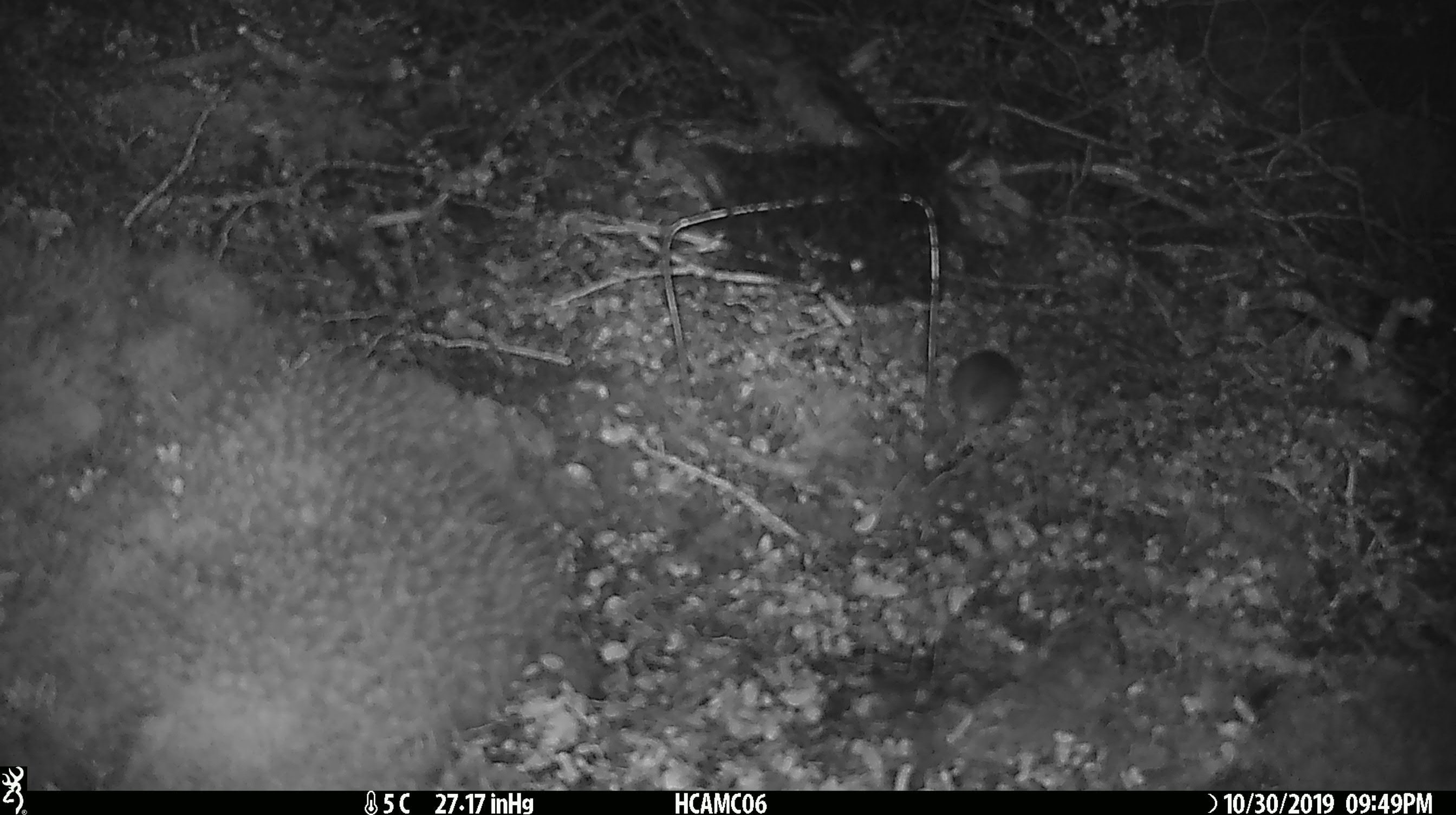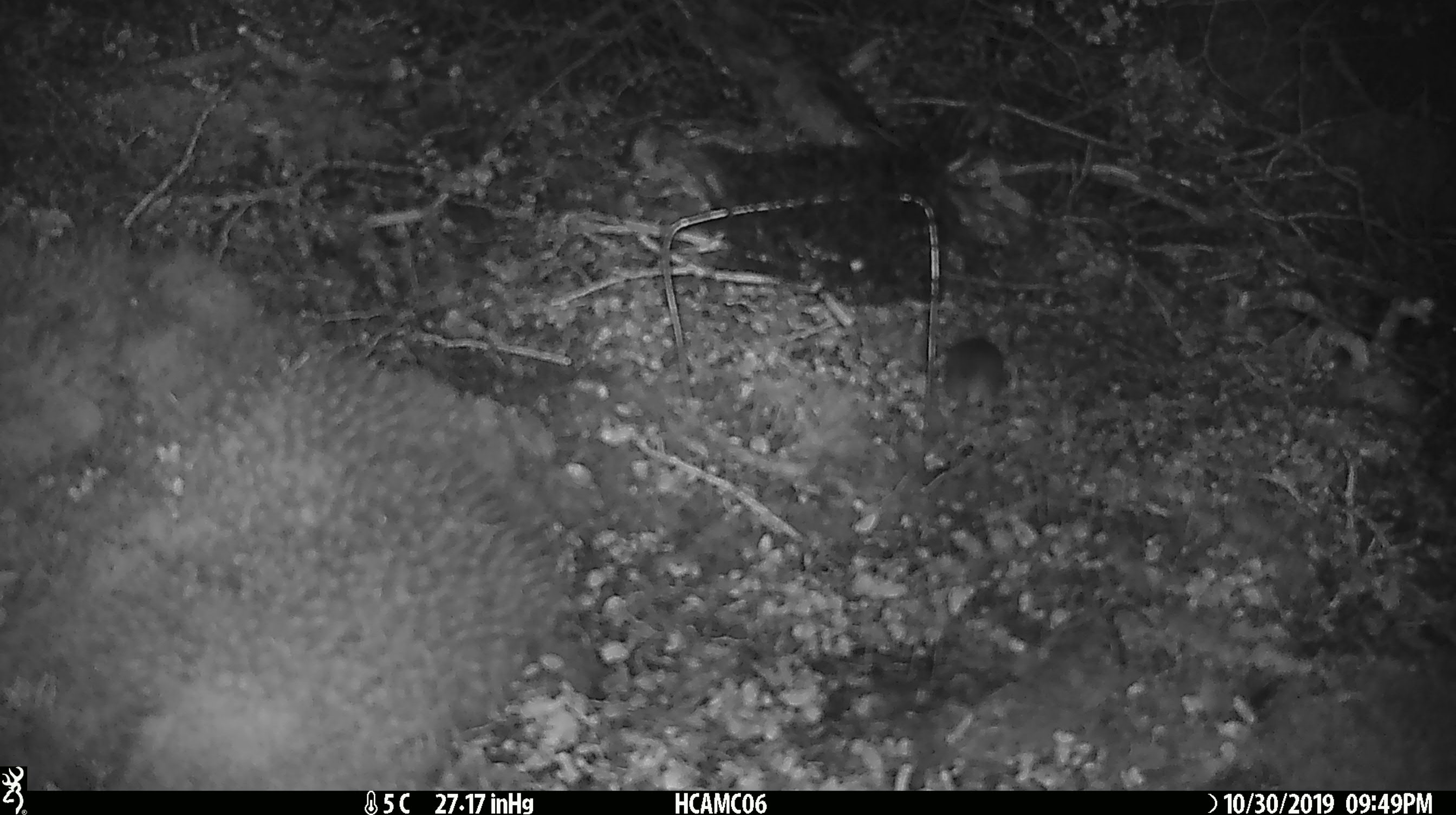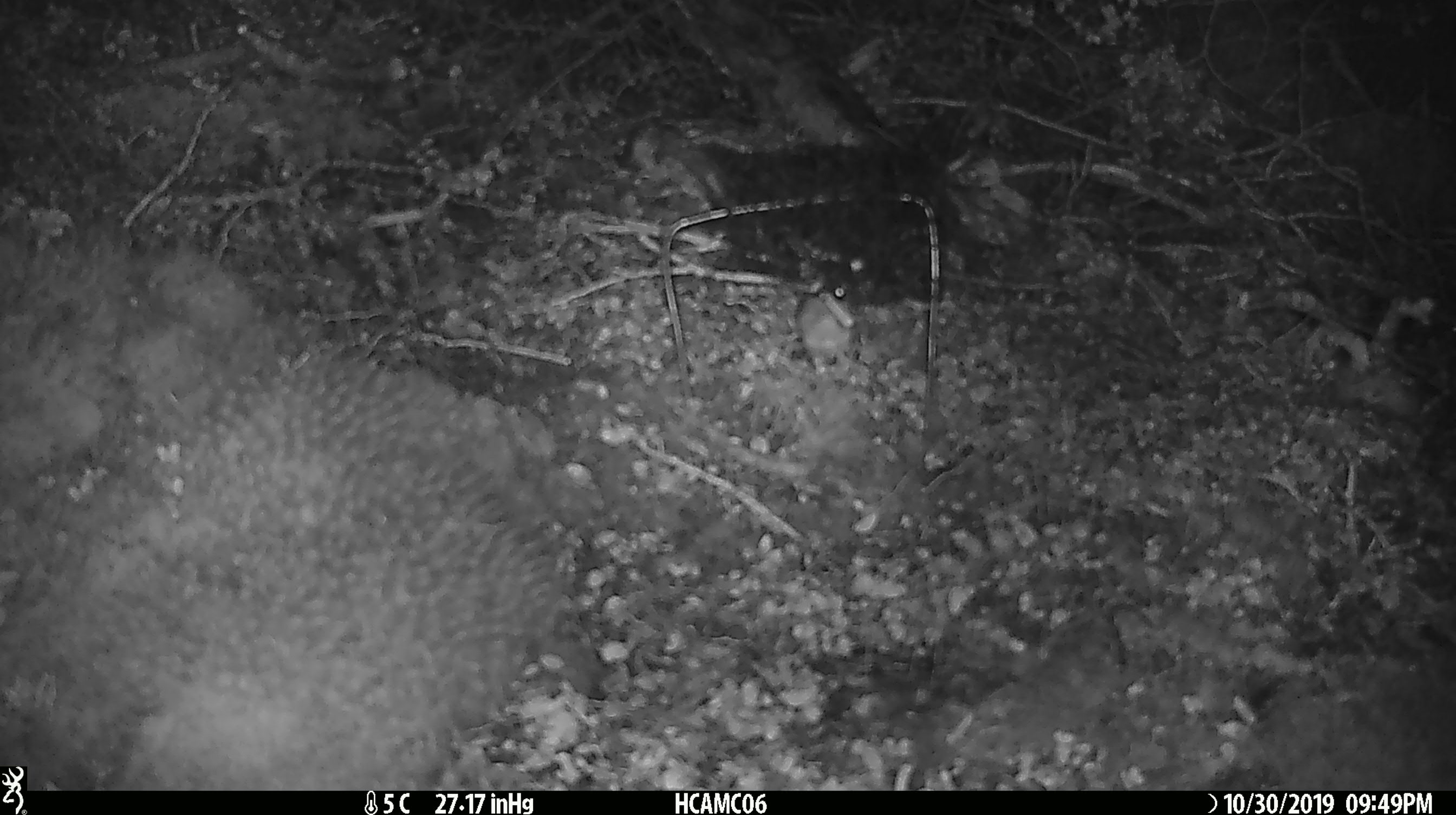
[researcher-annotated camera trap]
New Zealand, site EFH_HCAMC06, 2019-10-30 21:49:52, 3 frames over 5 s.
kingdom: Animalia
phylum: Chordata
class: Mammalia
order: Rodentia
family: Muridae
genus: Mus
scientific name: Mus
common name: mouse